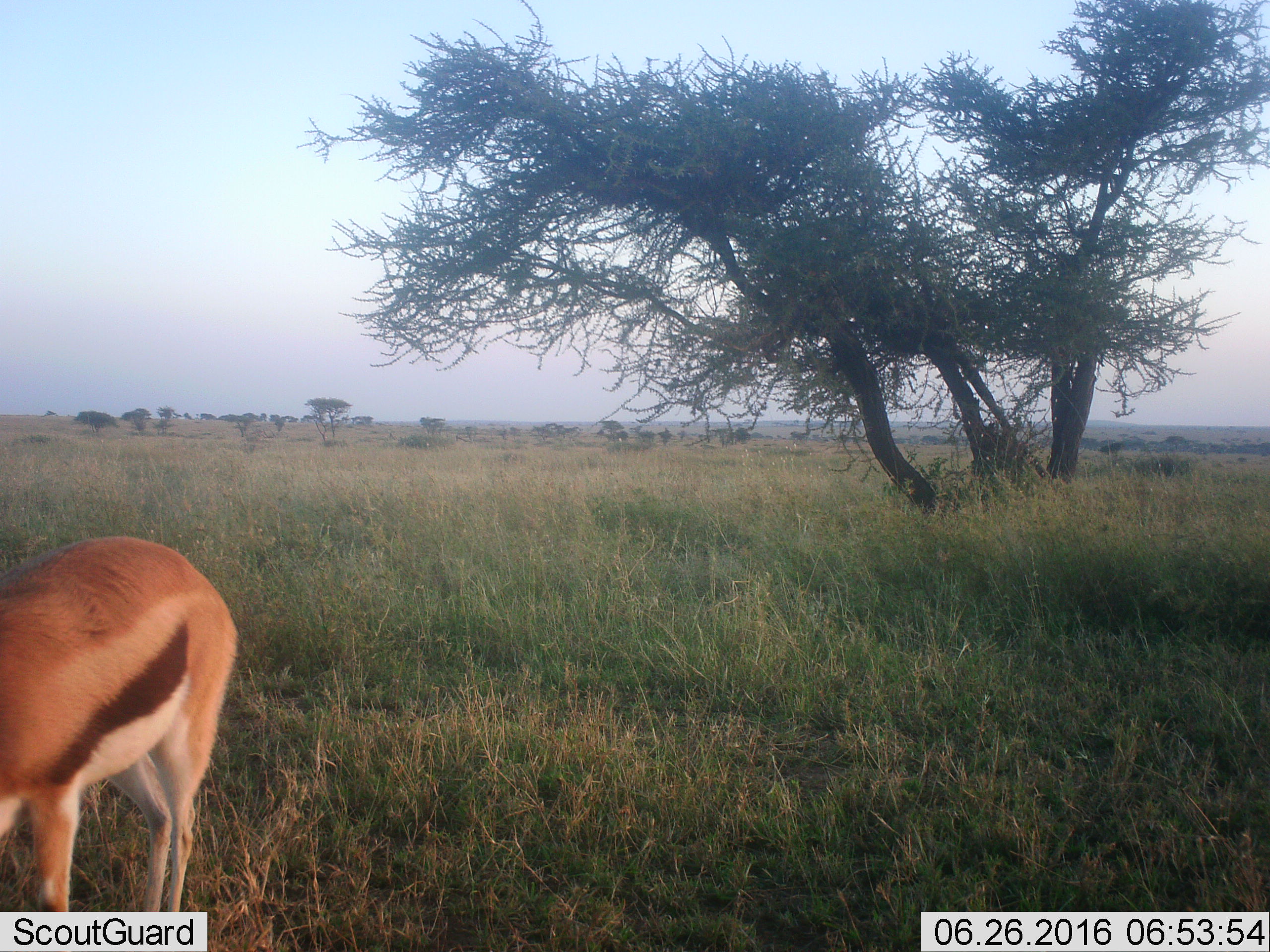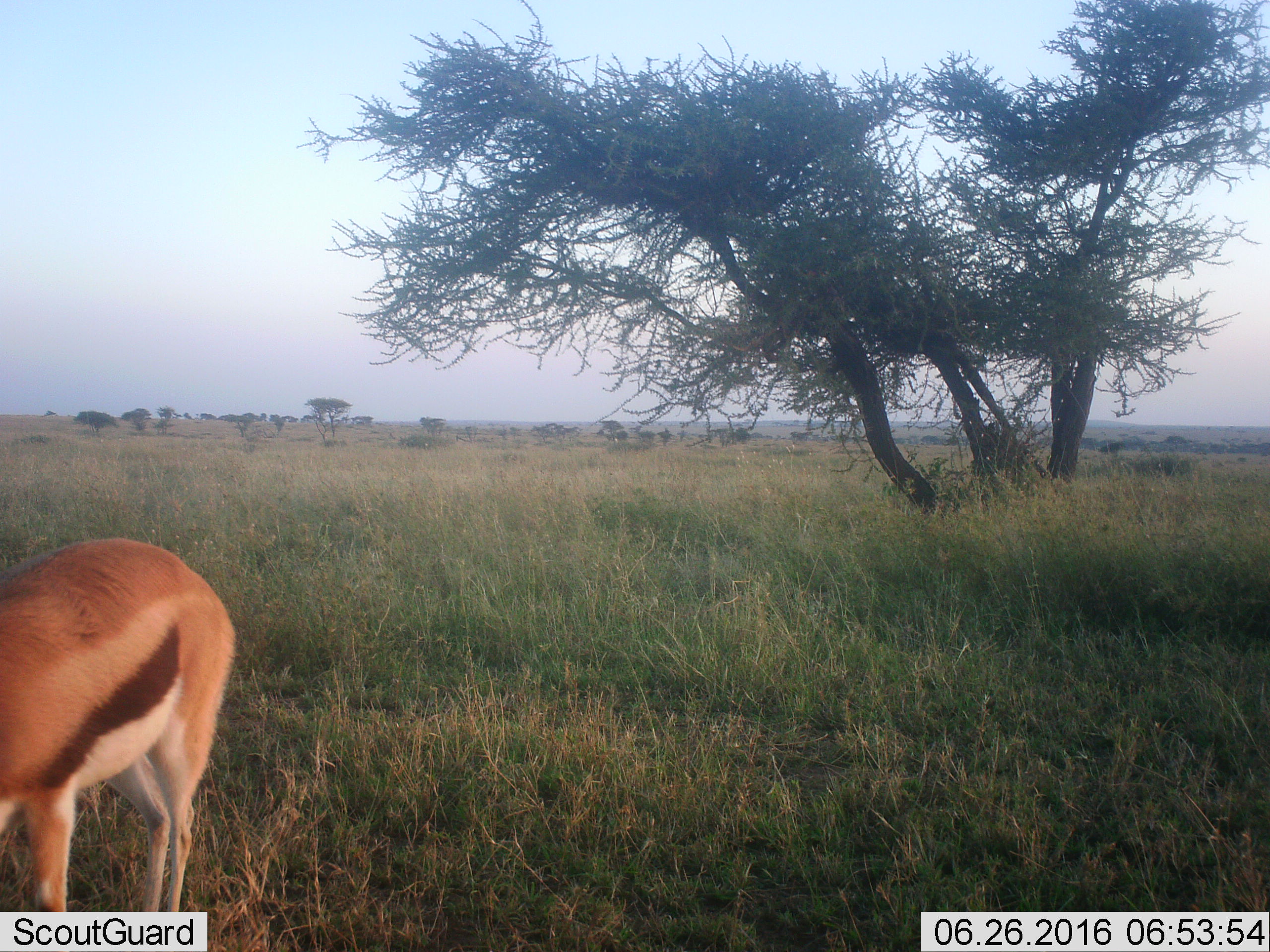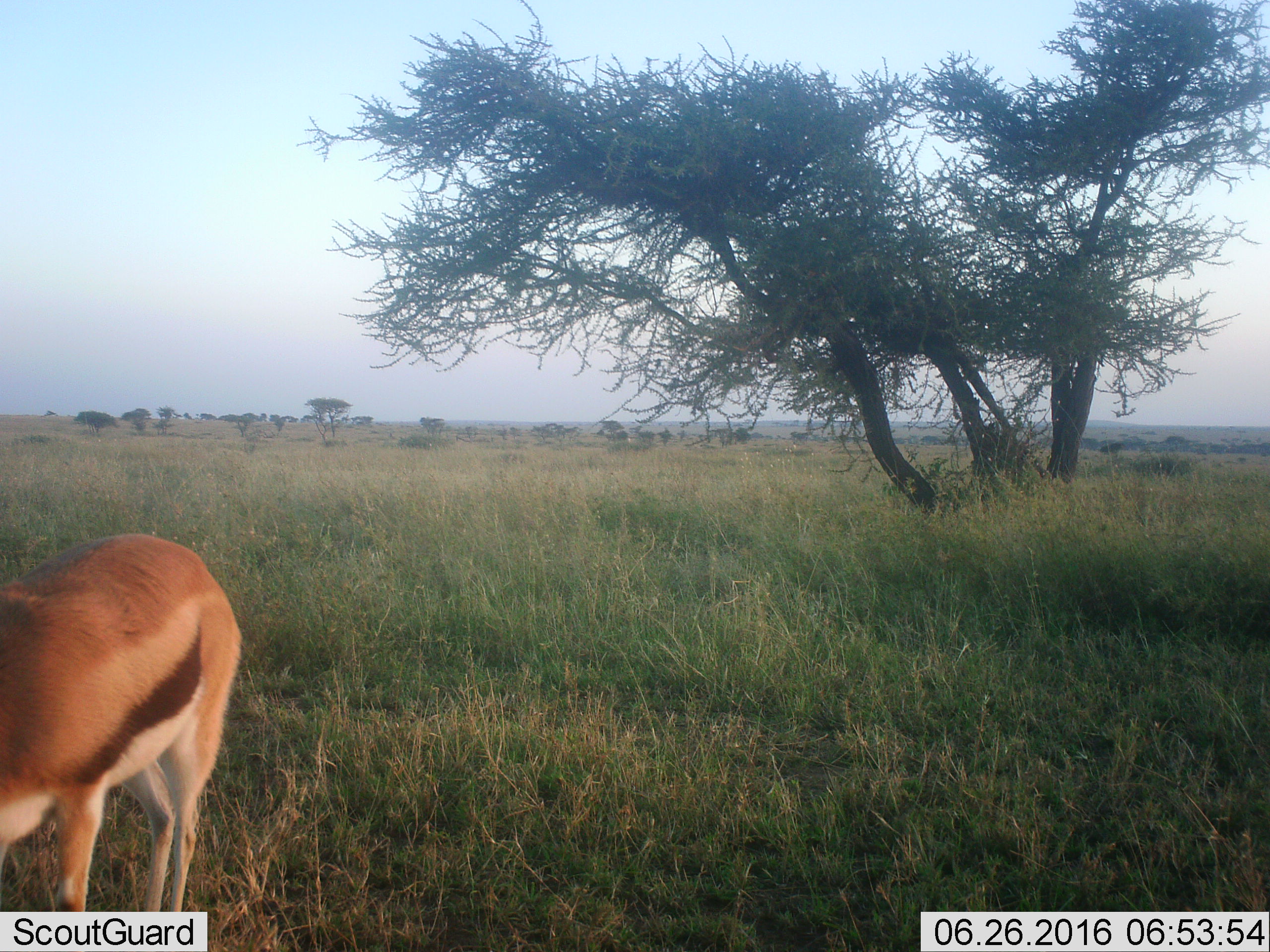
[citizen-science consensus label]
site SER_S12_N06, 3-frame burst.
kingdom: Animalia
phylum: Chordata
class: Mammalia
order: Artiodactyla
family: Bovidae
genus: Eudorcas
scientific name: Eudorcas thomsonii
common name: thomson's gazelle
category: gazellethomsons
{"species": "gazellethomsons (thomson's gazelle) (Eudorcas thomsonii)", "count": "1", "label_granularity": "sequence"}